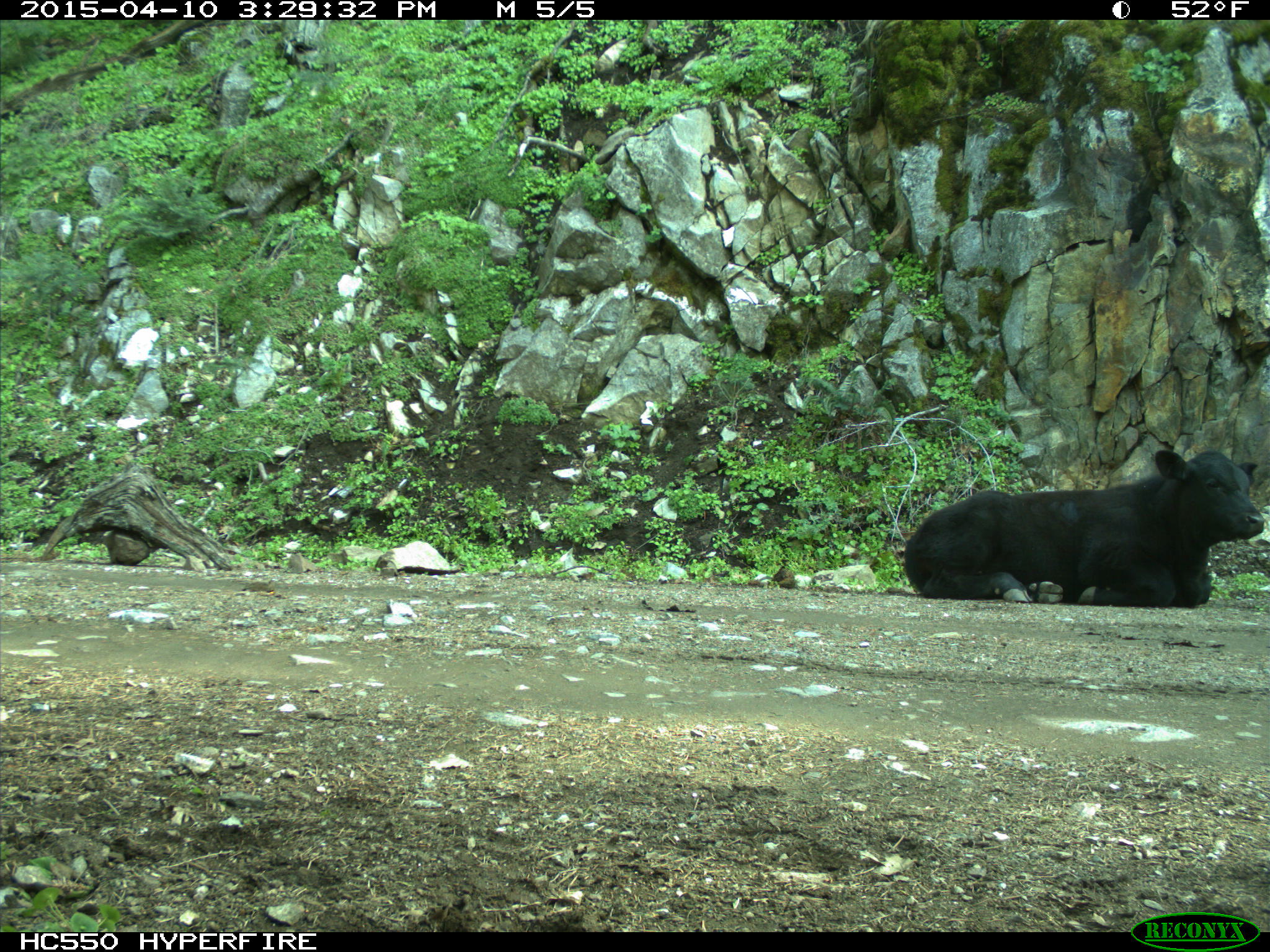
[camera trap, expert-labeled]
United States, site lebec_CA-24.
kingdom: Animalia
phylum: Chordata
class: Mammalia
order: Artiodactyla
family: Bovidae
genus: Bos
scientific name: Bos taurus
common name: domestic cow